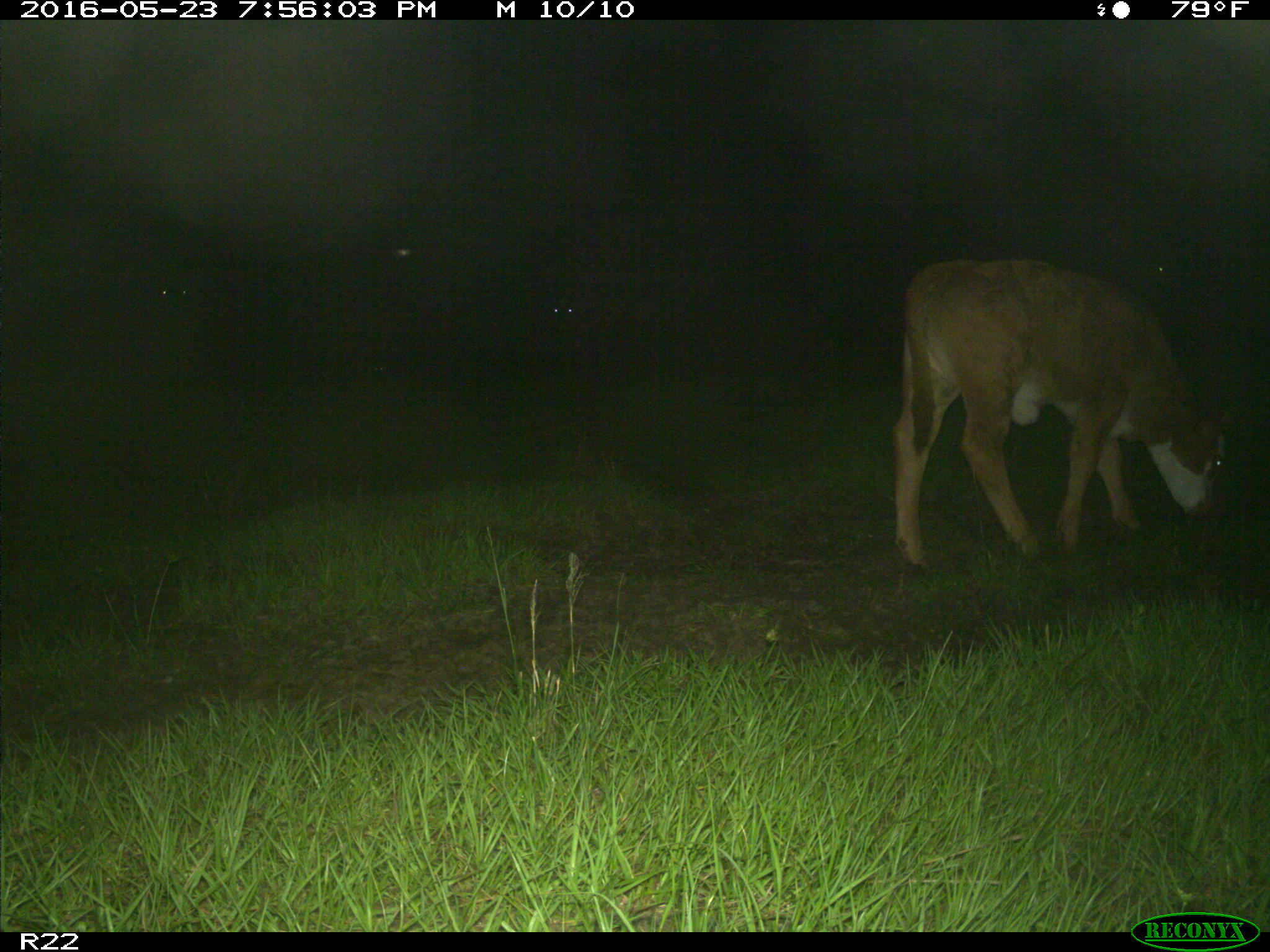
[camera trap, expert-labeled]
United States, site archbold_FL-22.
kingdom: Animalia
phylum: Chordata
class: Mammalia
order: Artiodactyla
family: Bovidae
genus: Bos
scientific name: Bos taurus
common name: domestic cow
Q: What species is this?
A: Bos taurus (domestic cow).